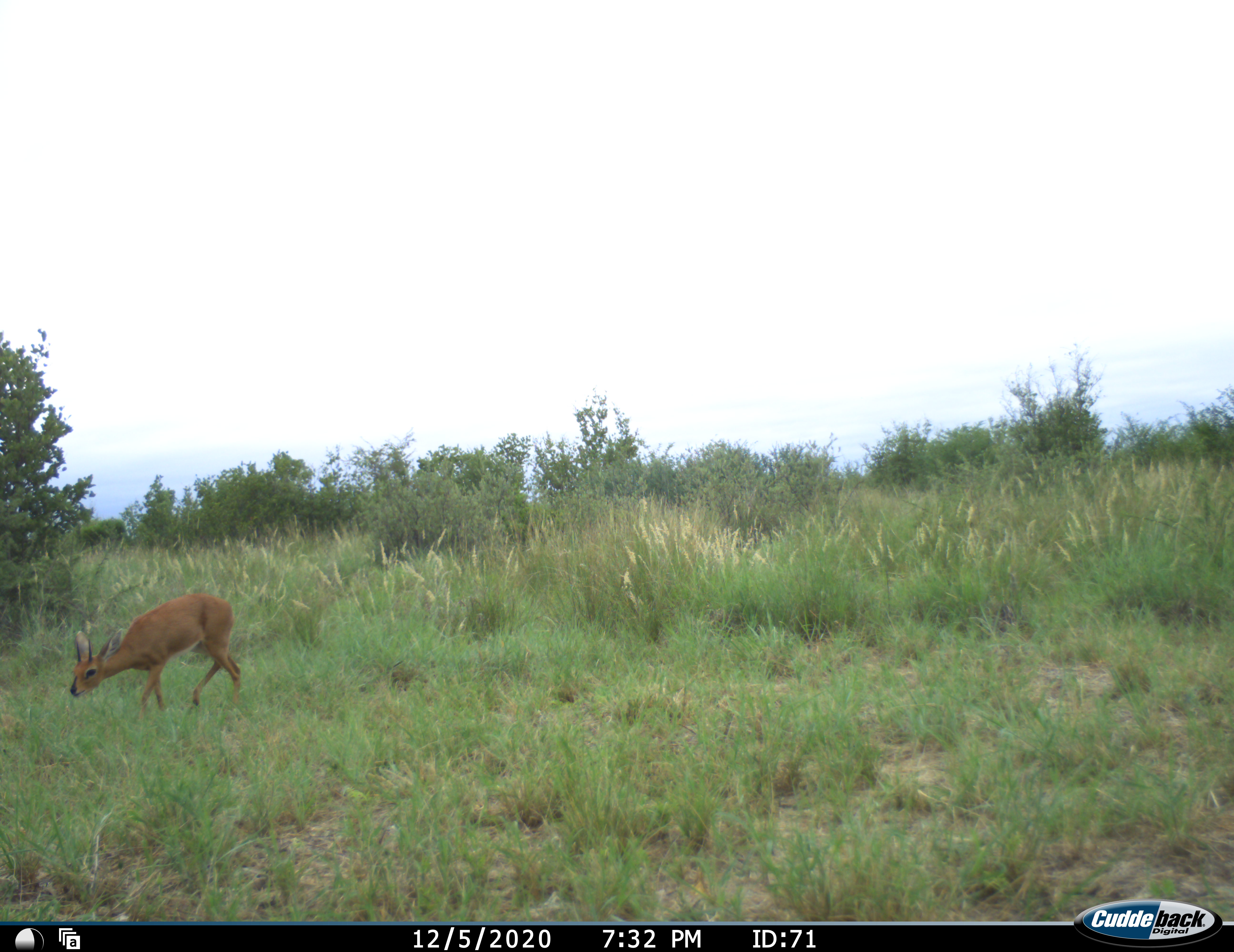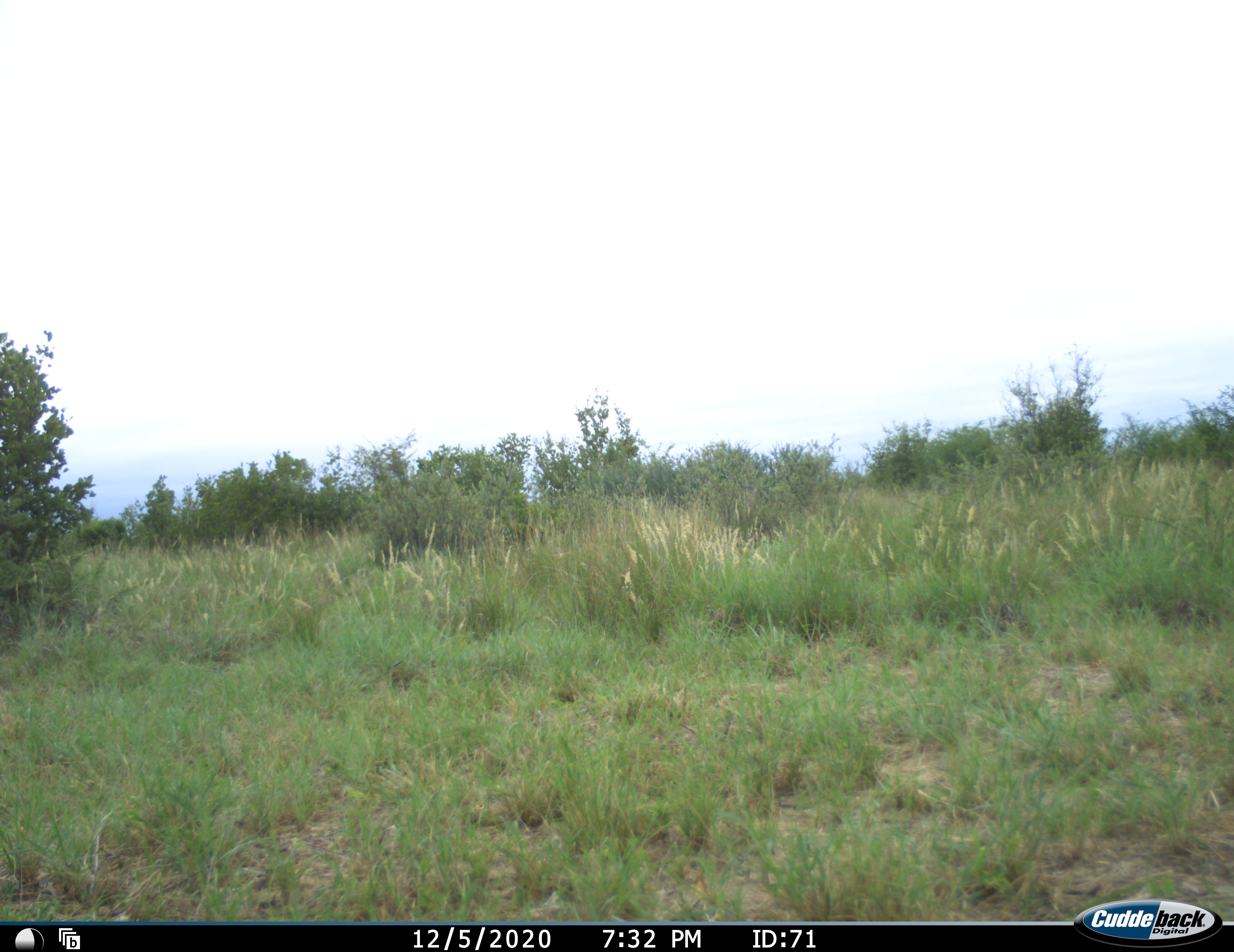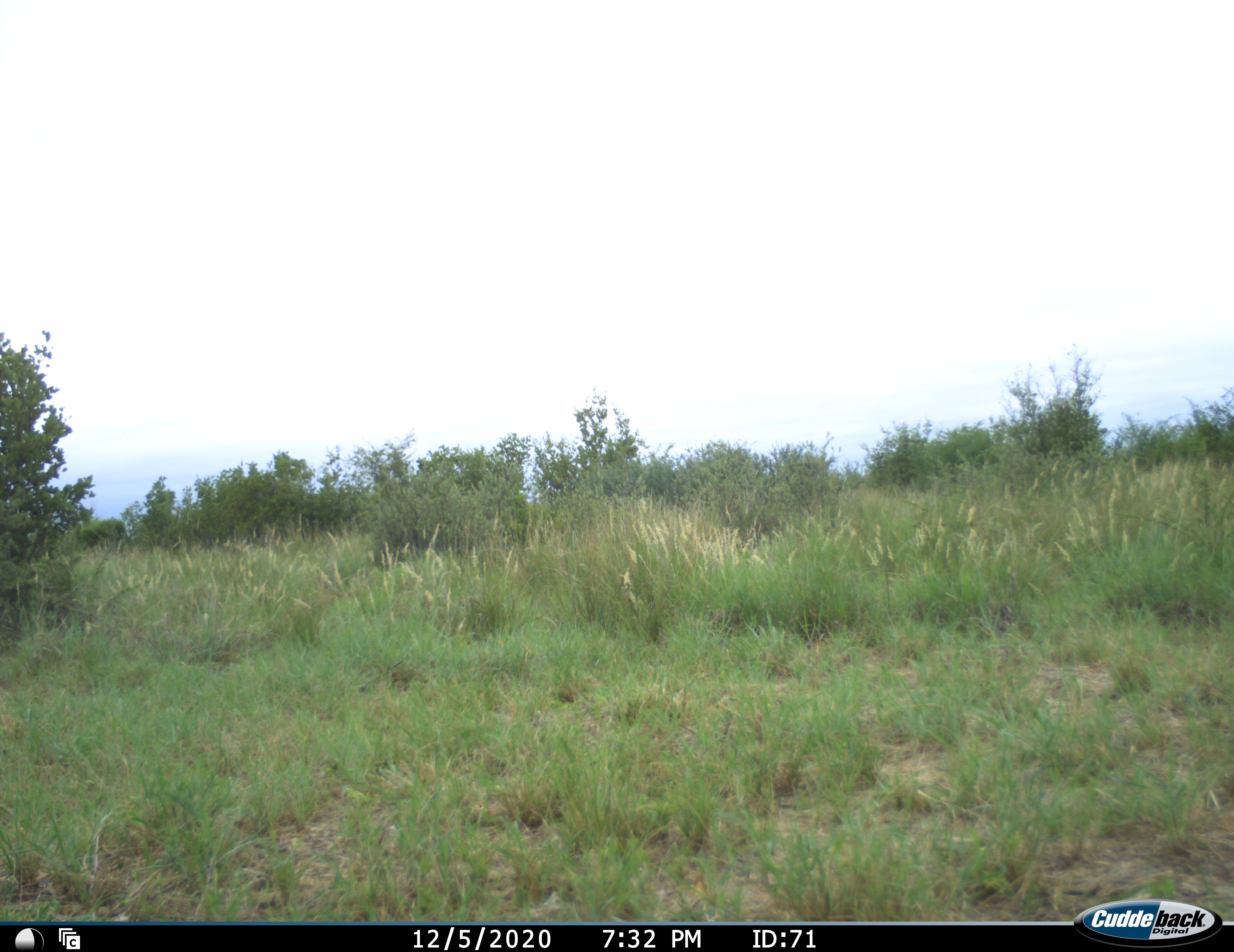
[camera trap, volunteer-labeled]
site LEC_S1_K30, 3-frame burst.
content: unidentified animal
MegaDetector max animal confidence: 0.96